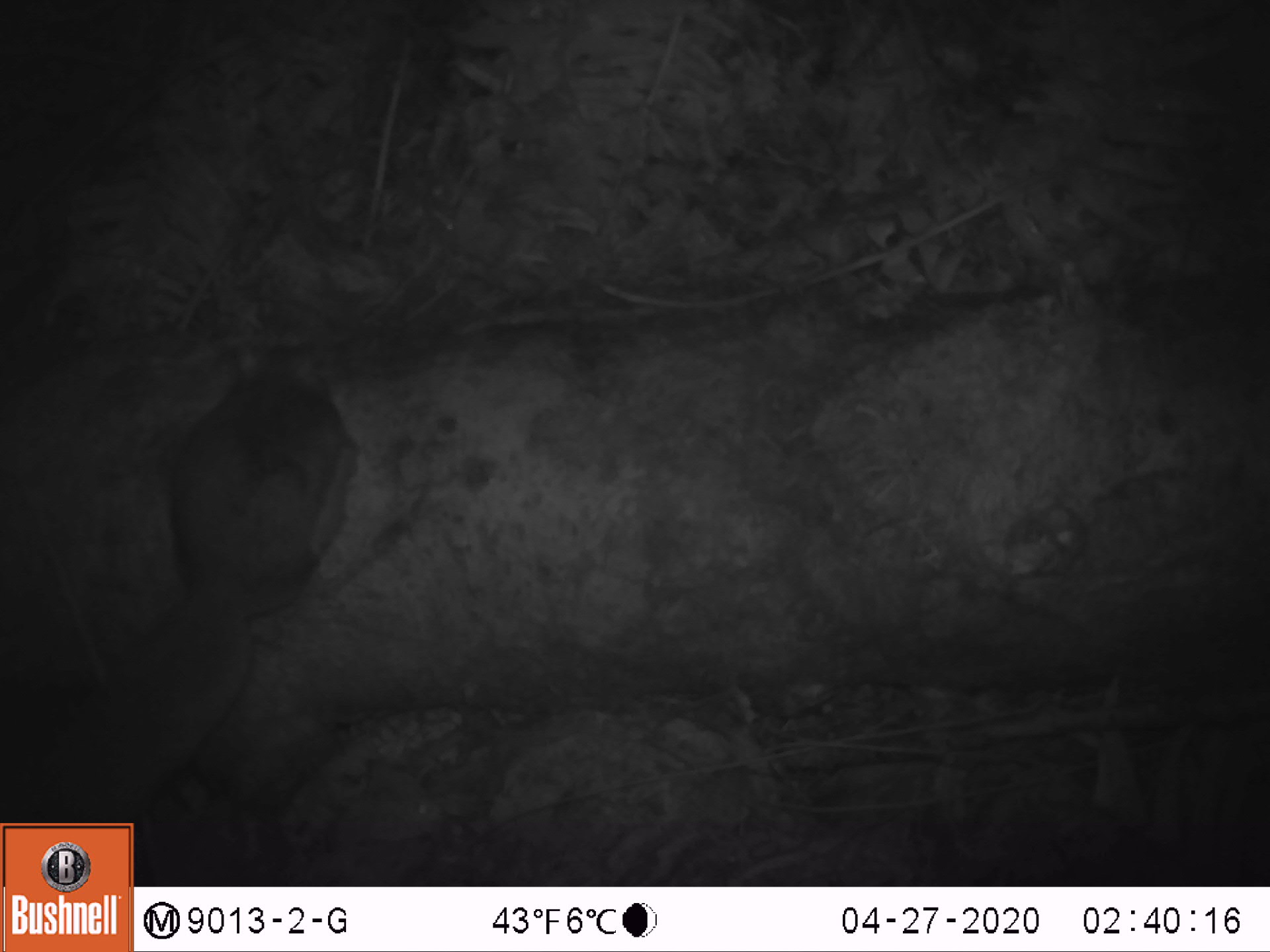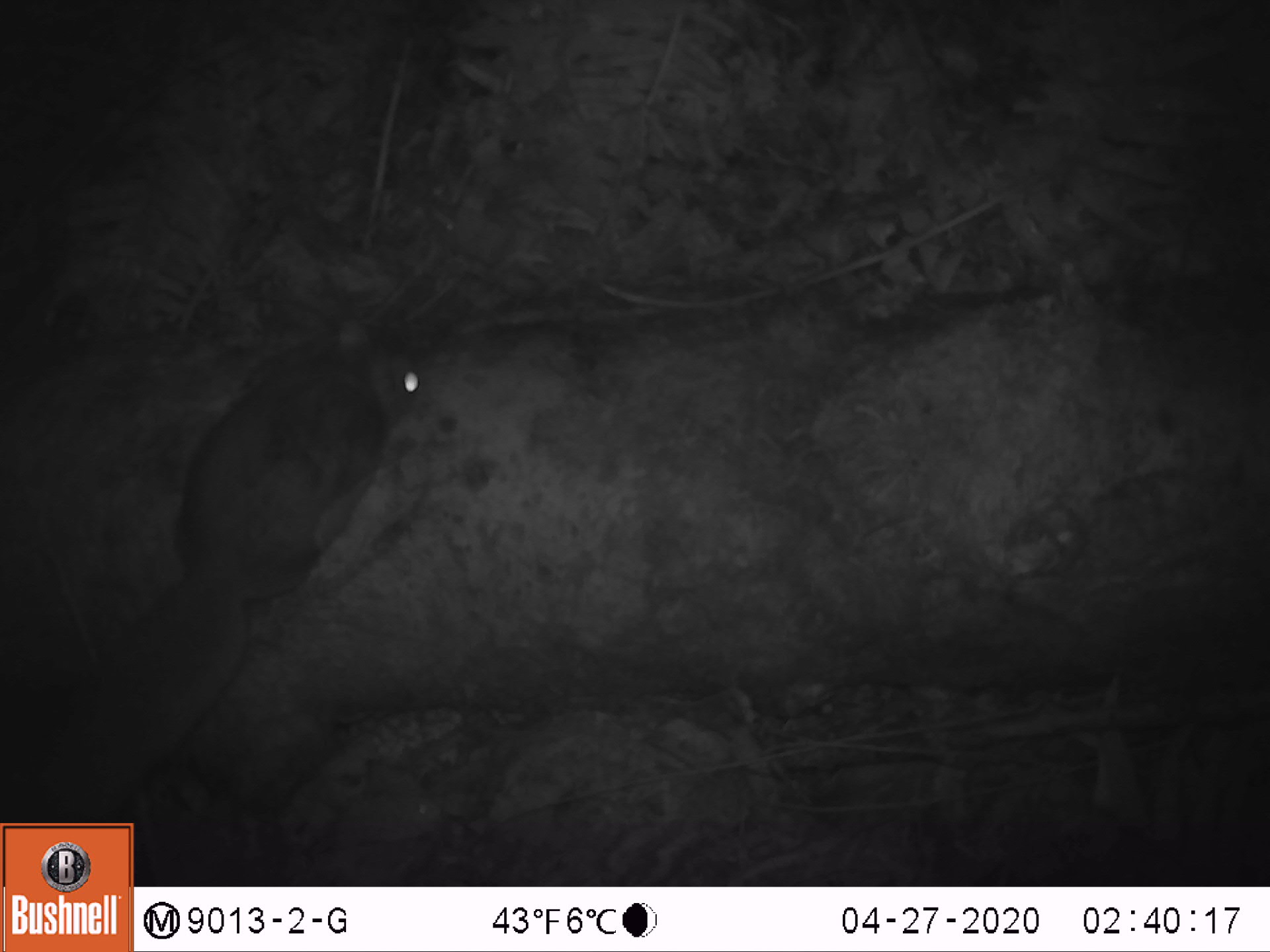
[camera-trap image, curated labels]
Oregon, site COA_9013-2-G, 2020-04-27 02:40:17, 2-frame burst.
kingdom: Animalia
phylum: Chordata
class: Mammalia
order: Rodentia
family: Sciuridae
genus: Glaucomys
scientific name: Glaucomys oregonensis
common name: humboldt's flying squirrel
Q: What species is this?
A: Humboldt's flying squirrel (Glaucomys oregonensis).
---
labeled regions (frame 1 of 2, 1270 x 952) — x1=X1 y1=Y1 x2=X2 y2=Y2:
humboldt's flying squirrel: x1=16 y1=331 x2=373 y2=817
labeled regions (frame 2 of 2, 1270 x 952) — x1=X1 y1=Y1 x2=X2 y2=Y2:
humboldt's flying squirrel: x1=15 y1=297 x2=442 y2=809